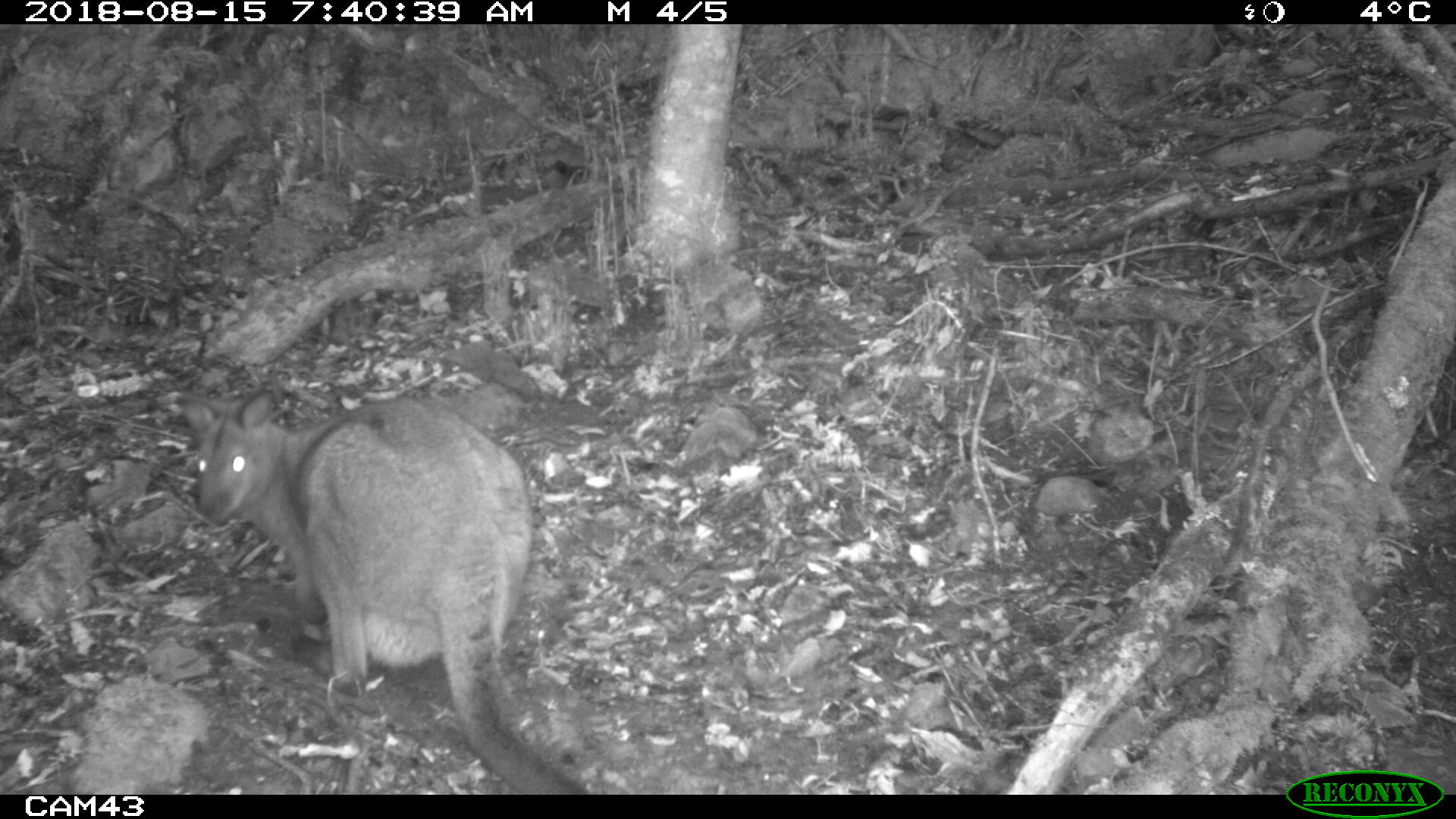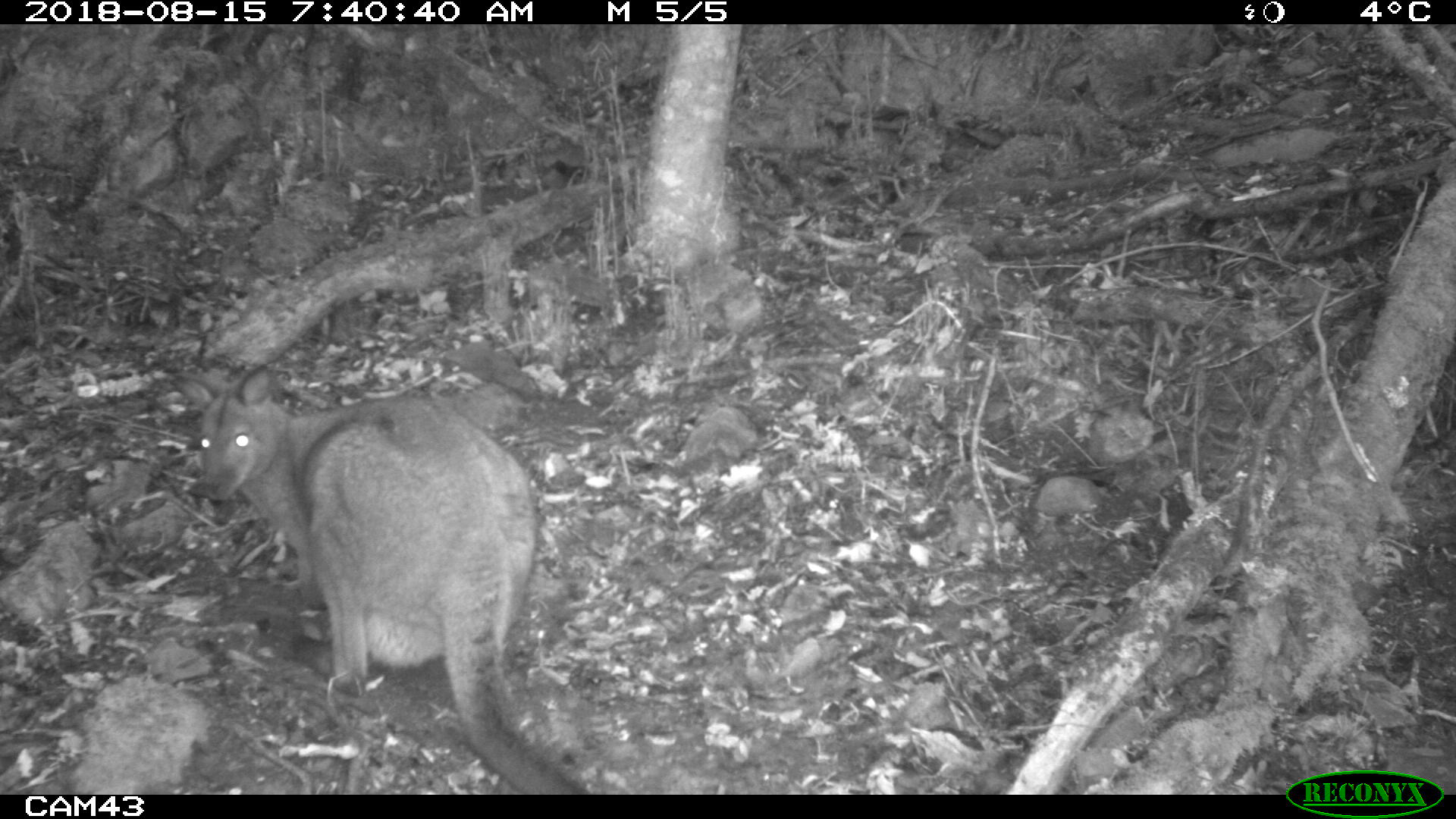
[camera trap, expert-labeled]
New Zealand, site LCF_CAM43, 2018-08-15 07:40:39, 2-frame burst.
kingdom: Animalia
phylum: Chordata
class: Mammalia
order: Diprotodontia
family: Macropodidae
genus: Notamacropus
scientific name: Notamacropus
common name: wallaby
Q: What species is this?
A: Wallaby (Notamacropus).